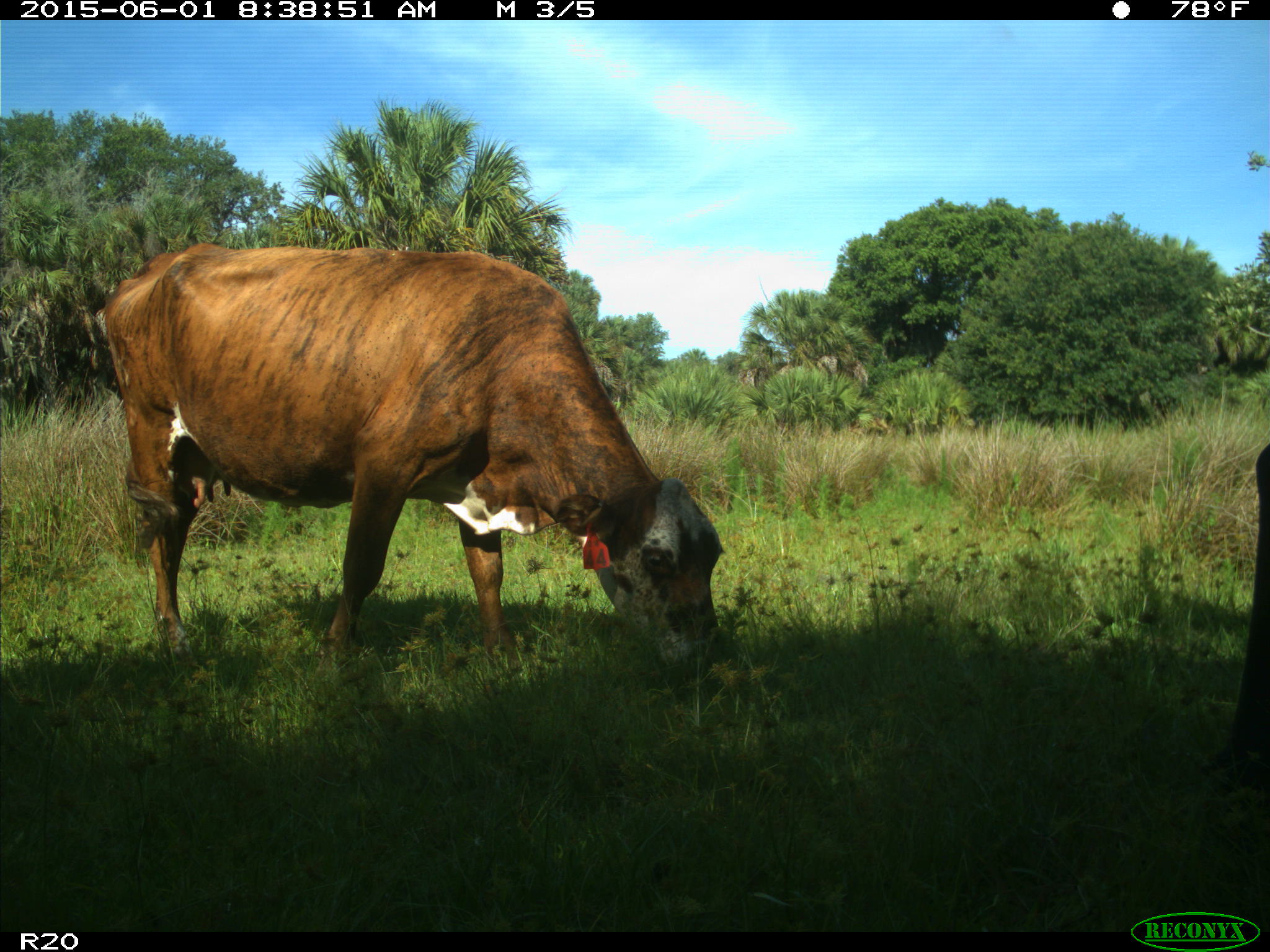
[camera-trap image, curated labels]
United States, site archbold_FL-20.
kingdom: Animalia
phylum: Chordata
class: Mammalia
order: Artiodactyla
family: Bovidae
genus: Bos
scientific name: Bos taurus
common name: domestic cow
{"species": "Bos taurus (domestic cow)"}